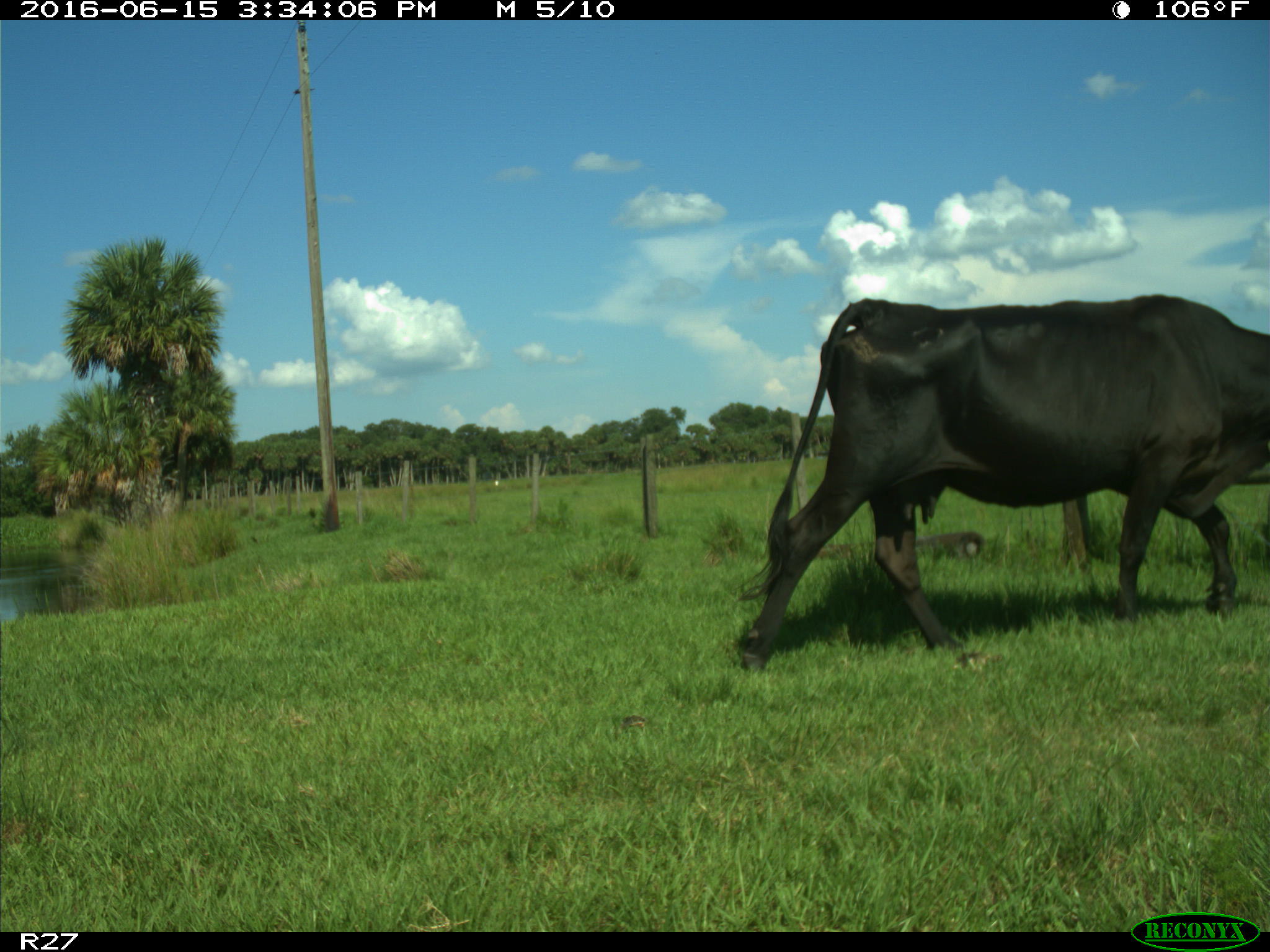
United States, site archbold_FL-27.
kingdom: Animalia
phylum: Chordata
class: Mammalia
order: Artiodactyla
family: Bovidae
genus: Bos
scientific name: Bos taurus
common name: domestic cow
Bos taurus (domestic cow).